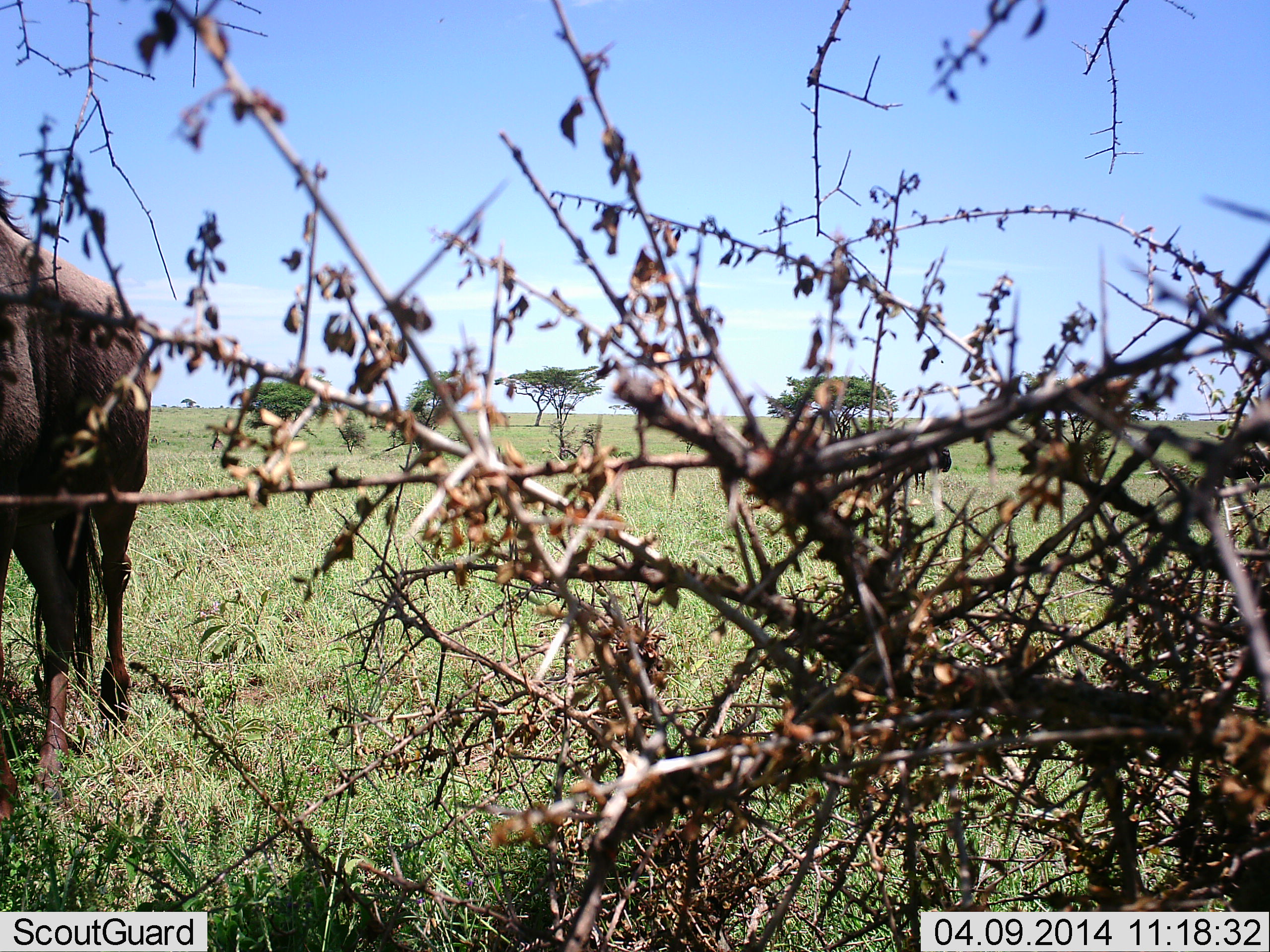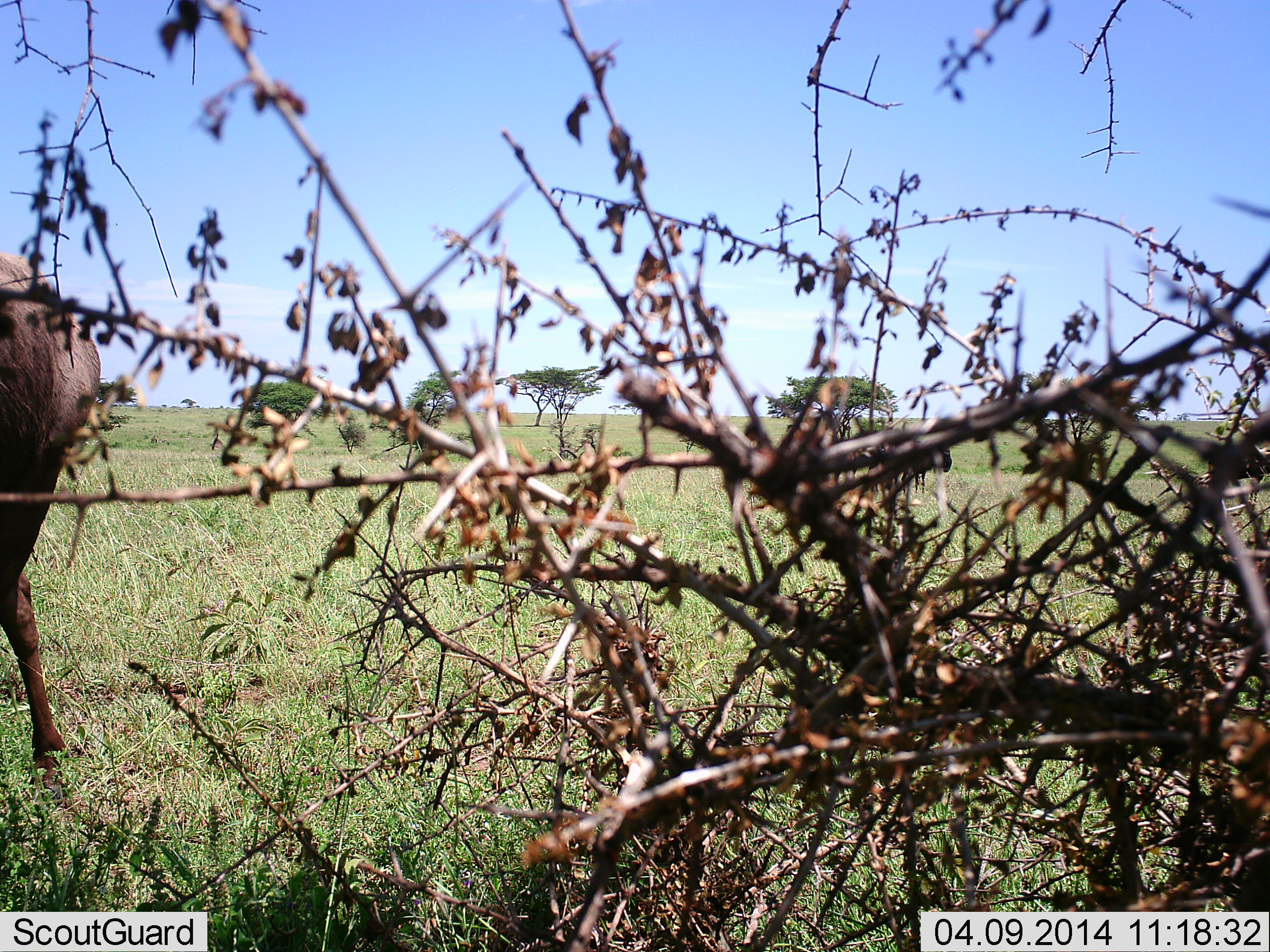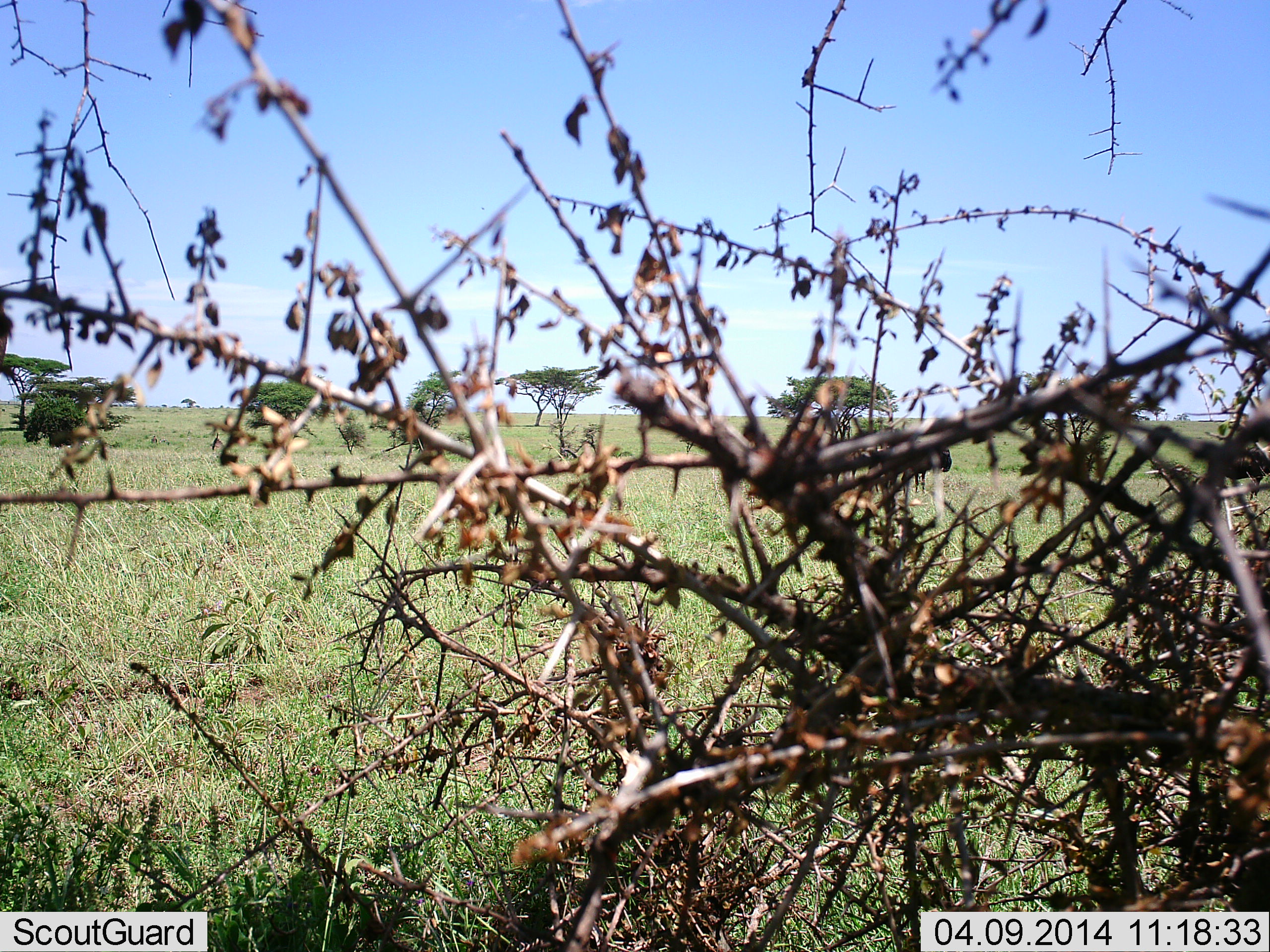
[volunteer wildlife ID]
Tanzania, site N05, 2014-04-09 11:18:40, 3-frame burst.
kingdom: Animalia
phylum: Chordata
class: Mammalia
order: Artiodactyla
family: Bovidae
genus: Connochaetes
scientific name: Connochaetes taurinus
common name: blue wildebeest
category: wildebeest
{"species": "wildebeest (blue wildebeest) (Connochaetes taurinus)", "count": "2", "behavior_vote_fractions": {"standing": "60%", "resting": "0%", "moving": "80%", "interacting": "0%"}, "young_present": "0%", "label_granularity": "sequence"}